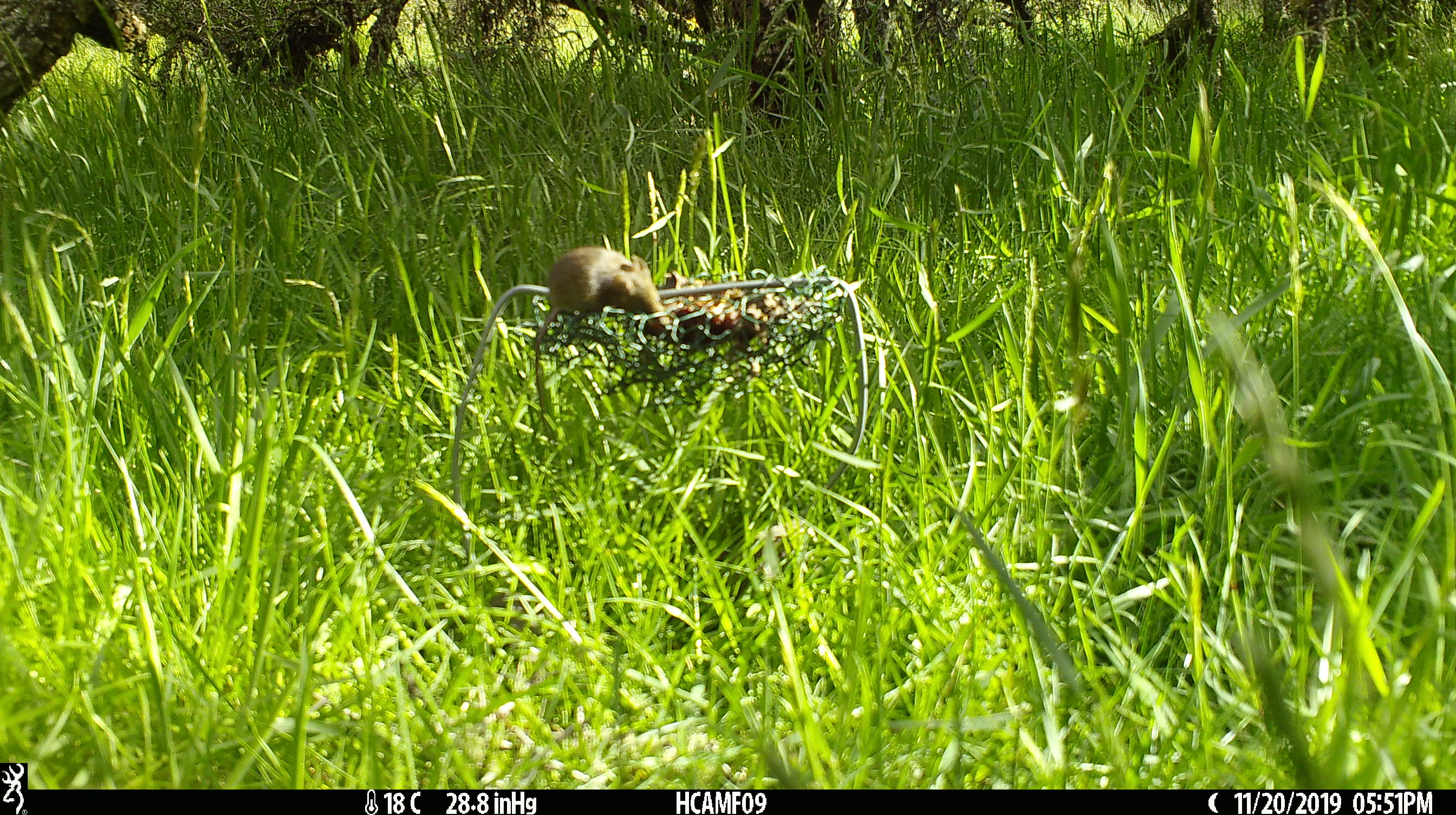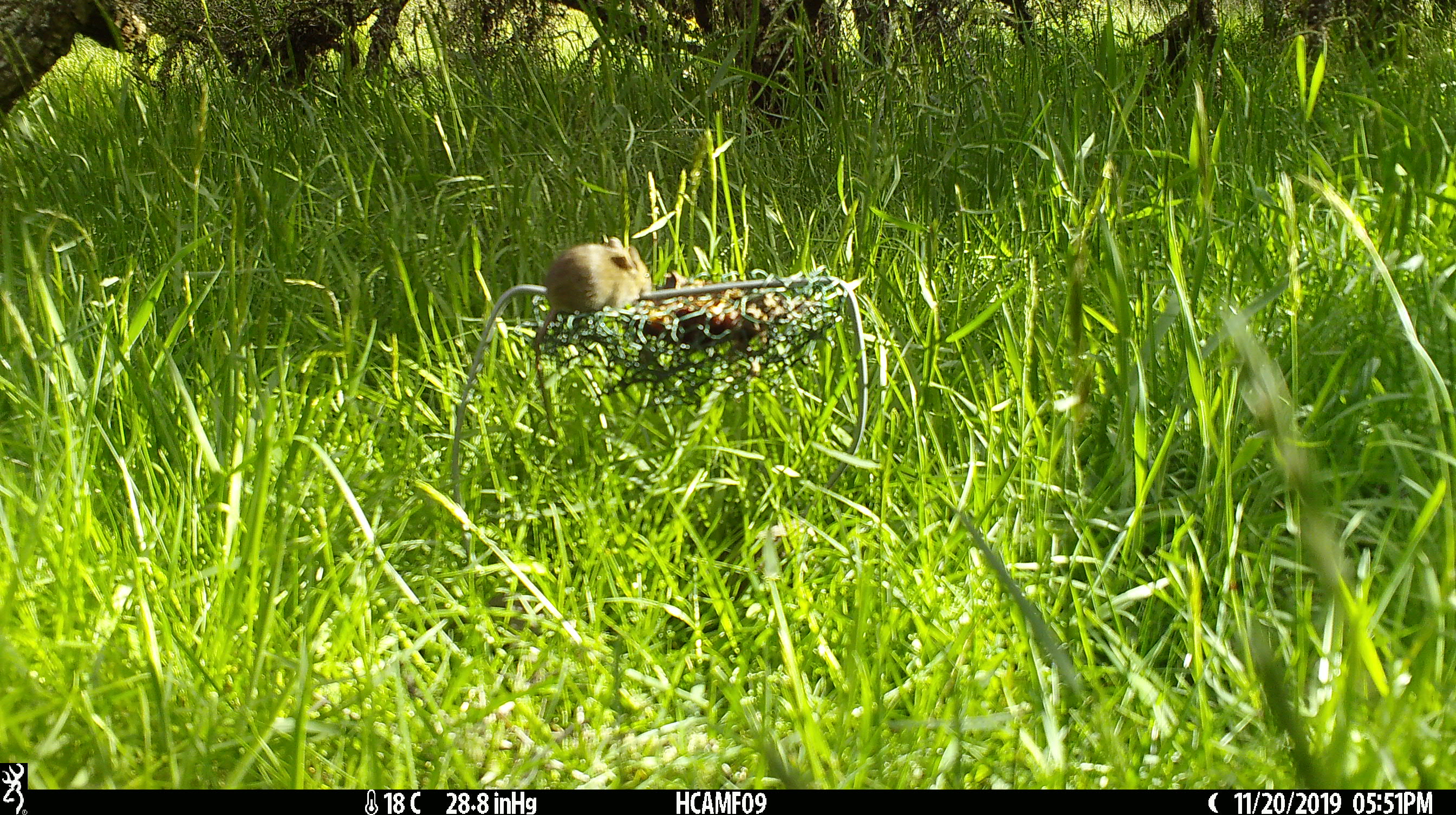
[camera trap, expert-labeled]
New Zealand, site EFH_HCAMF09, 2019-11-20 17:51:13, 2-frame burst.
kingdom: Animalia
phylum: Chordata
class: Mammalia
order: Rodentia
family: Muridae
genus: Mus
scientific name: Mus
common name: mouse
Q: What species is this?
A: Mouse (Mus).